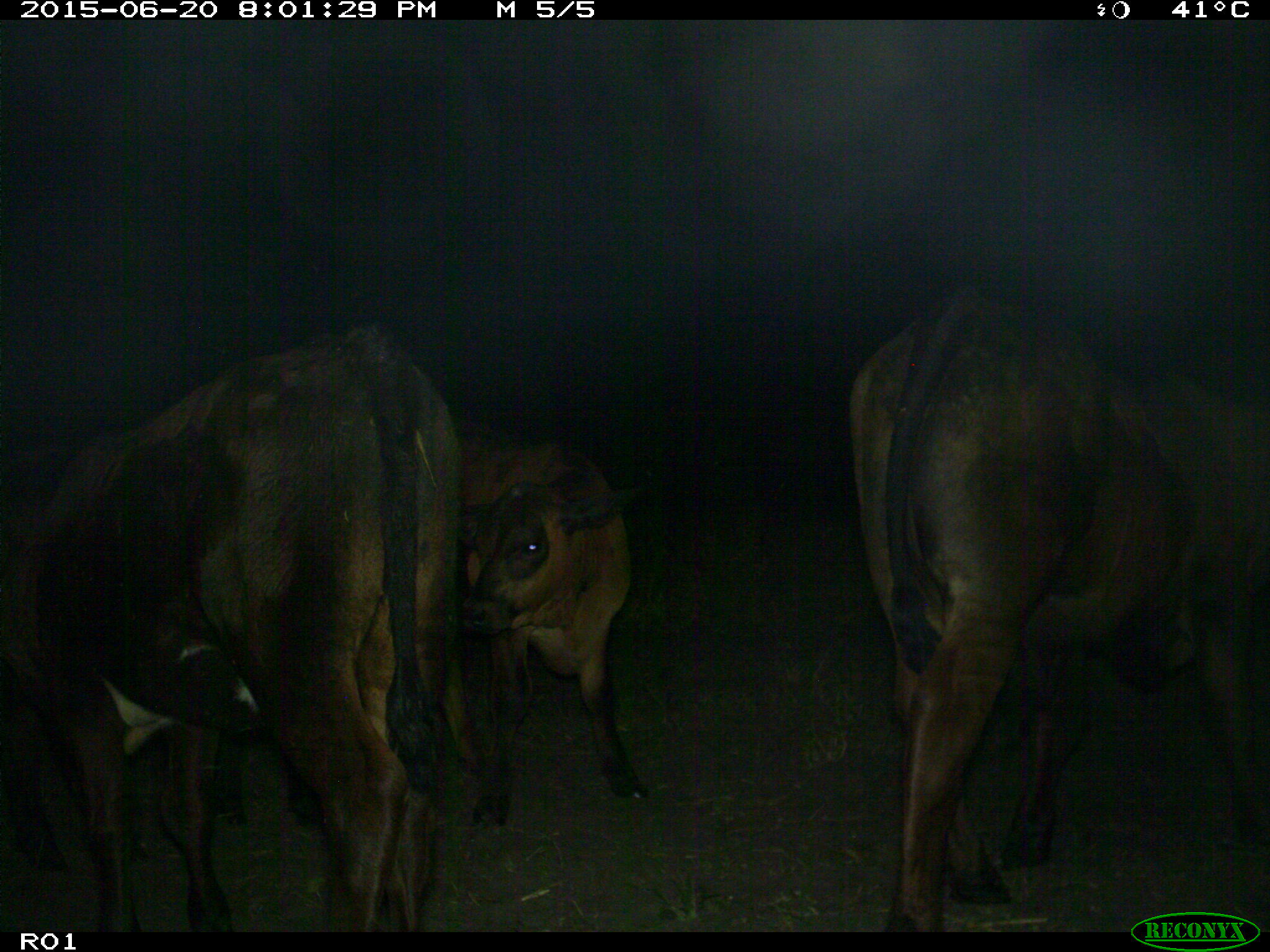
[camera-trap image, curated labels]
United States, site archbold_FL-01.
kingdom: Animalia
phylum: Chordata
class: Mammalia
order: Artiodactyla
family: Bovidae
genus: Bos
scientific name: Bos taurus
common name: domestic cow